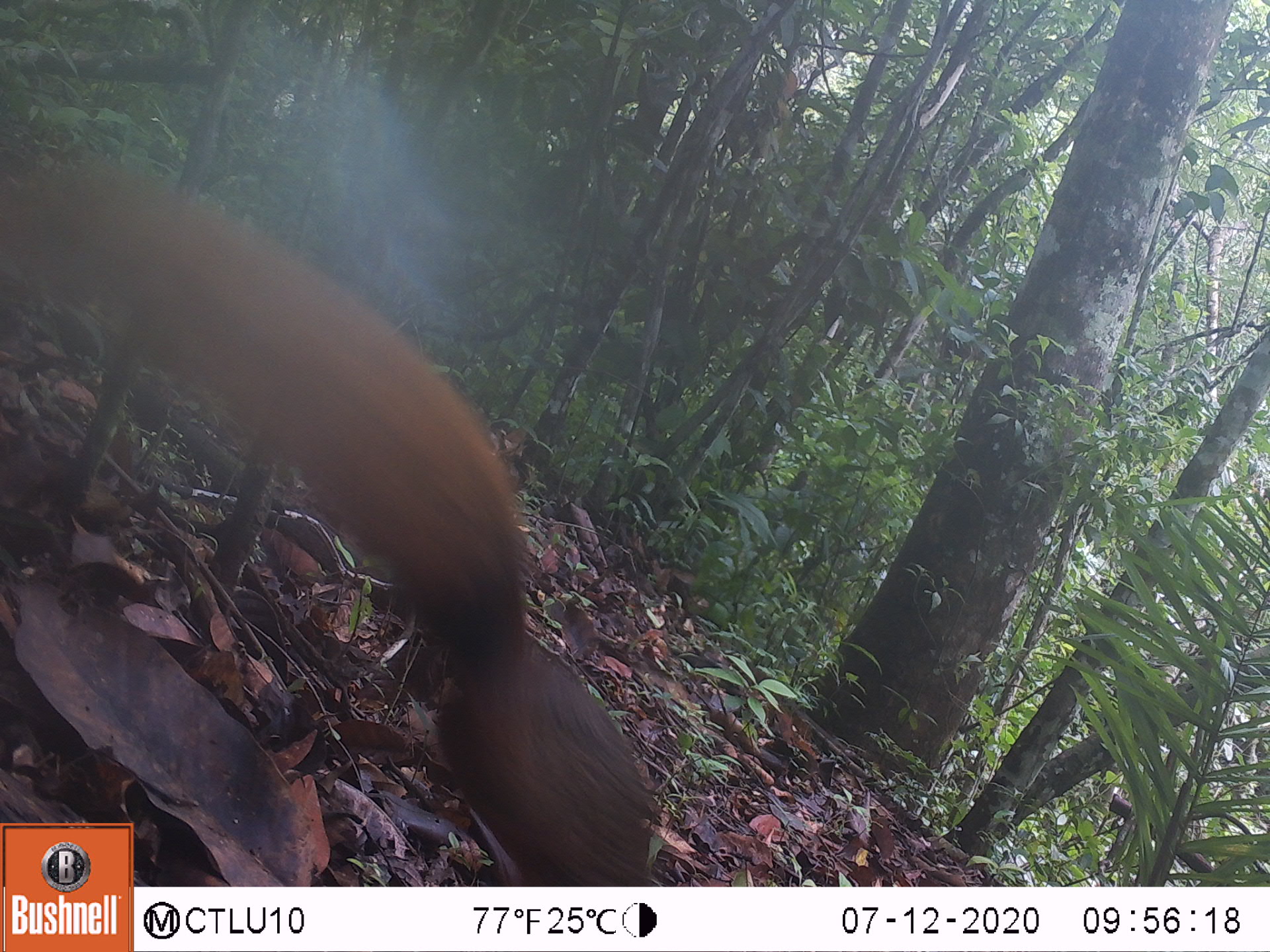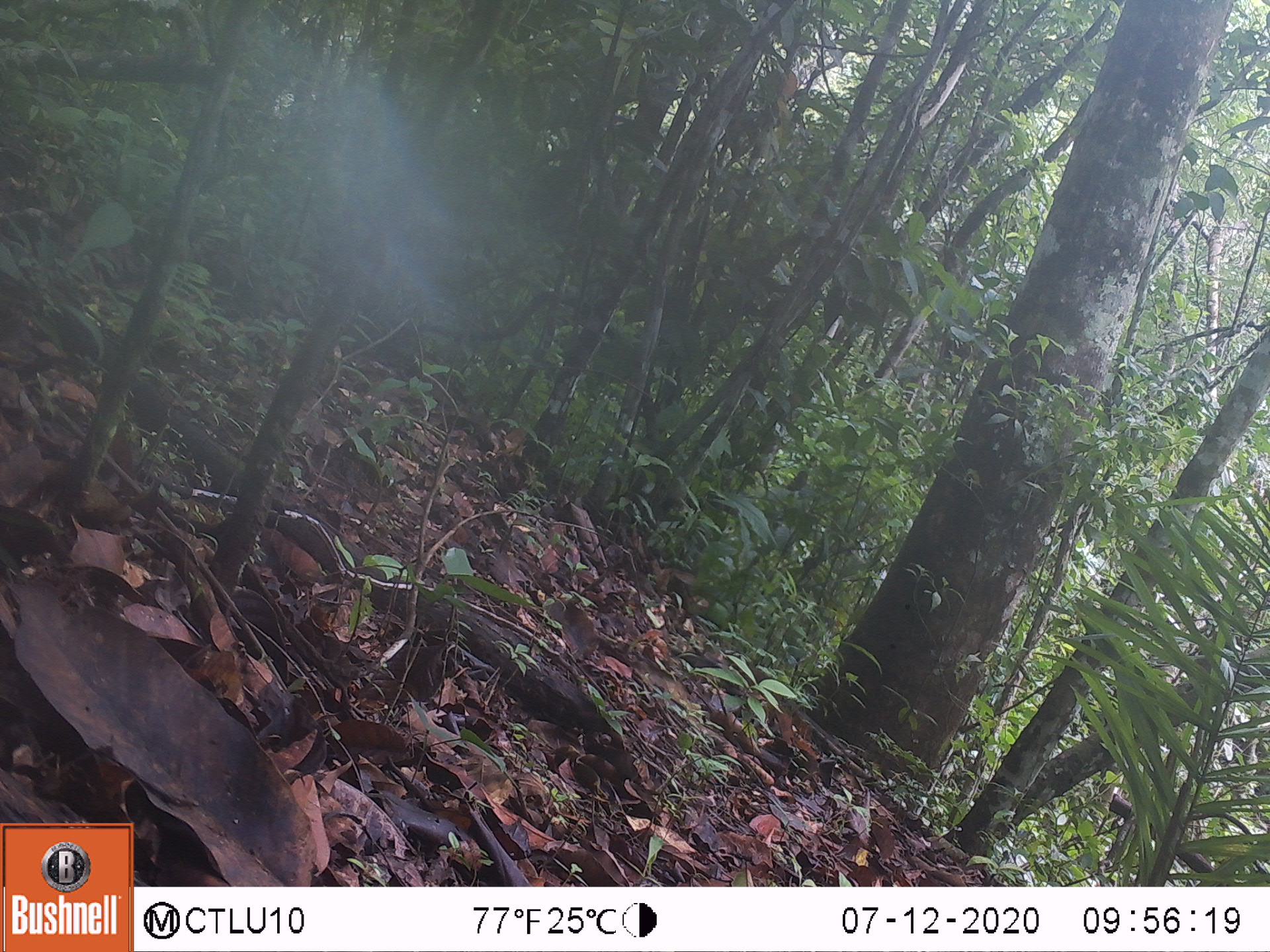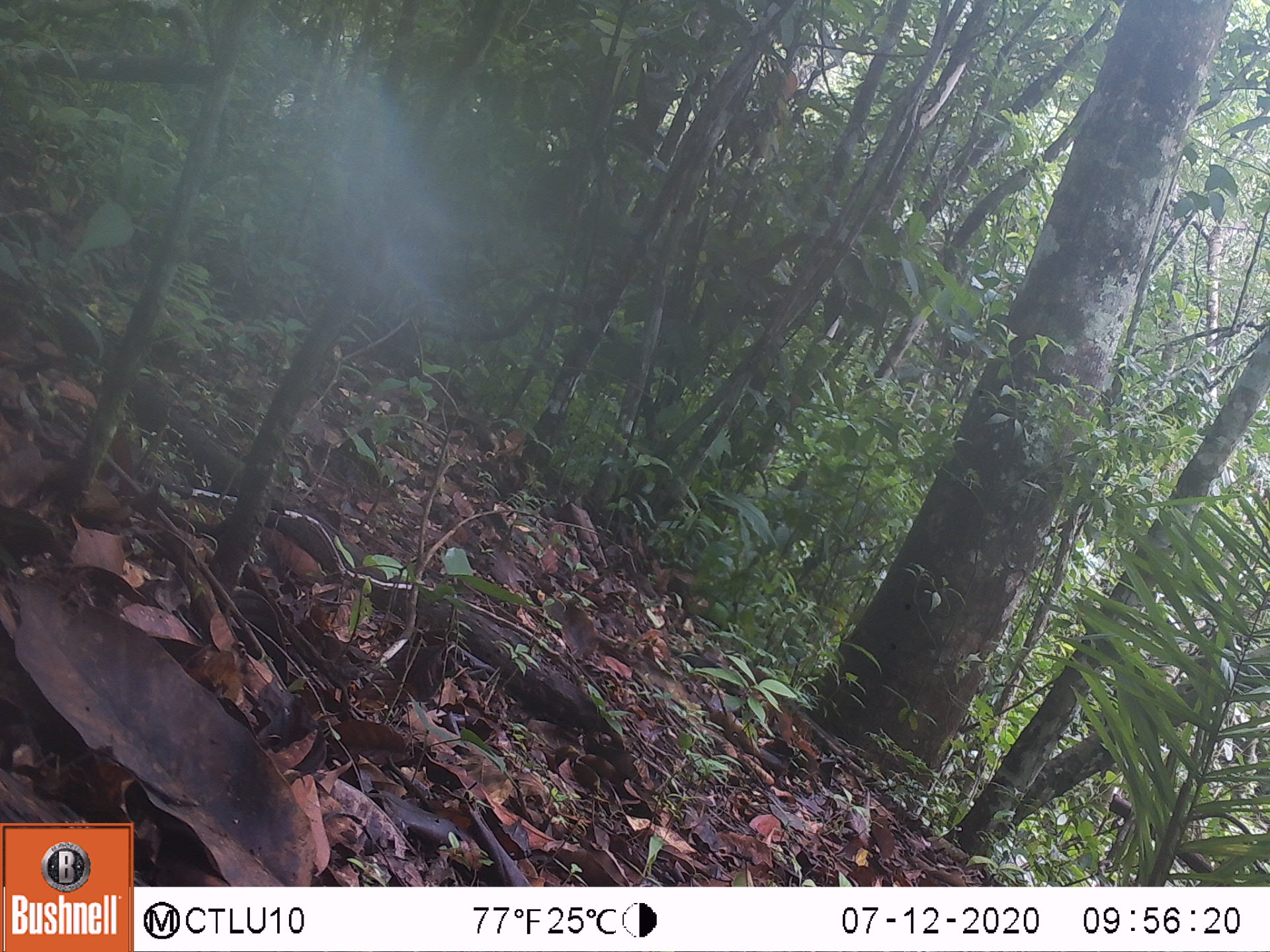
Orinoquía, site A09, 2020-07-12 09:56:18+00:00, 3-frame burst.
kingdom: Animalia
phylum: Chordata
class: Mammalia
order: Rodentia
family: Sciuridae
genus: Sciurus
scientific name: Sciurus igniventris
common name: northern amazon red squirrel